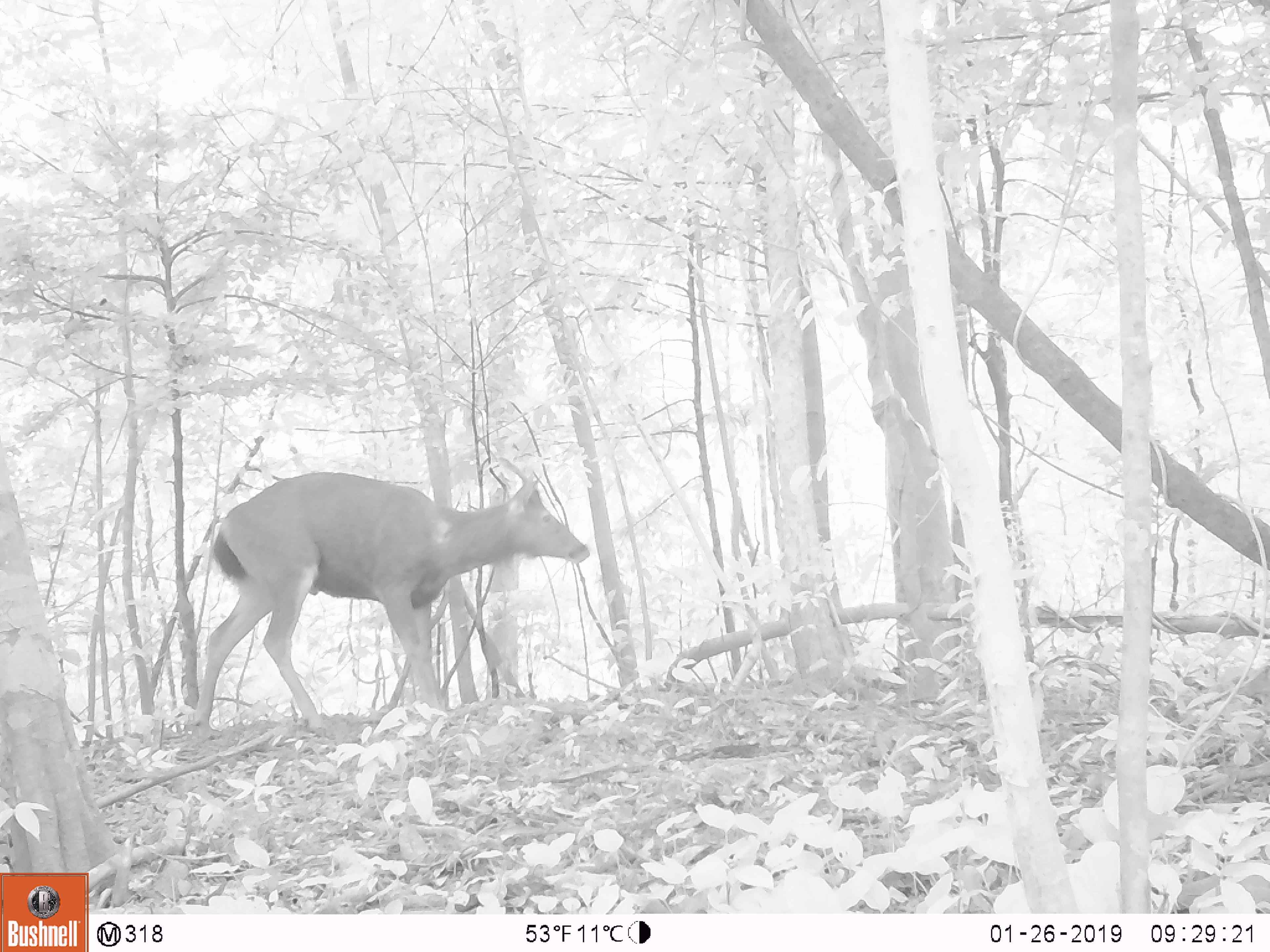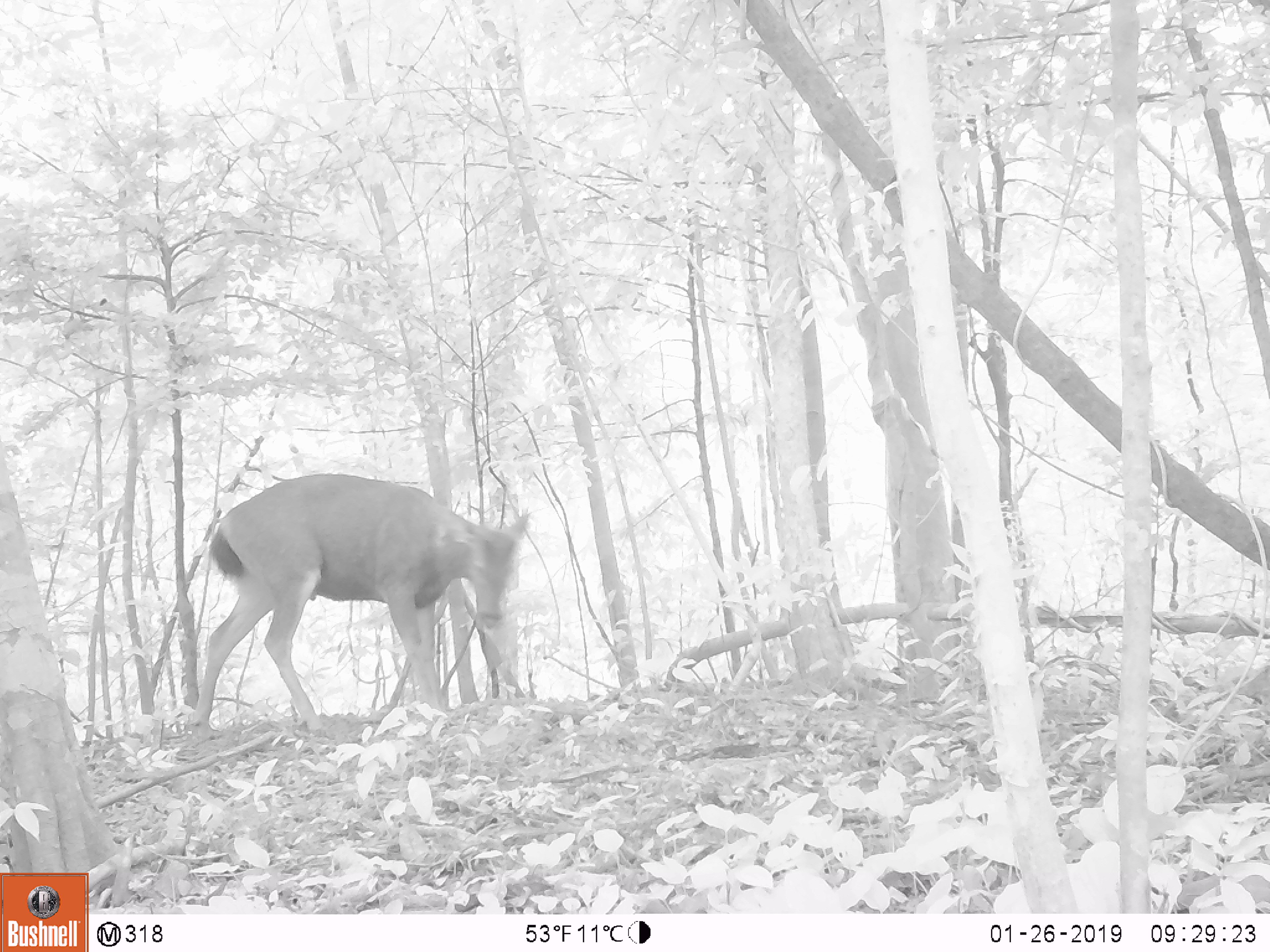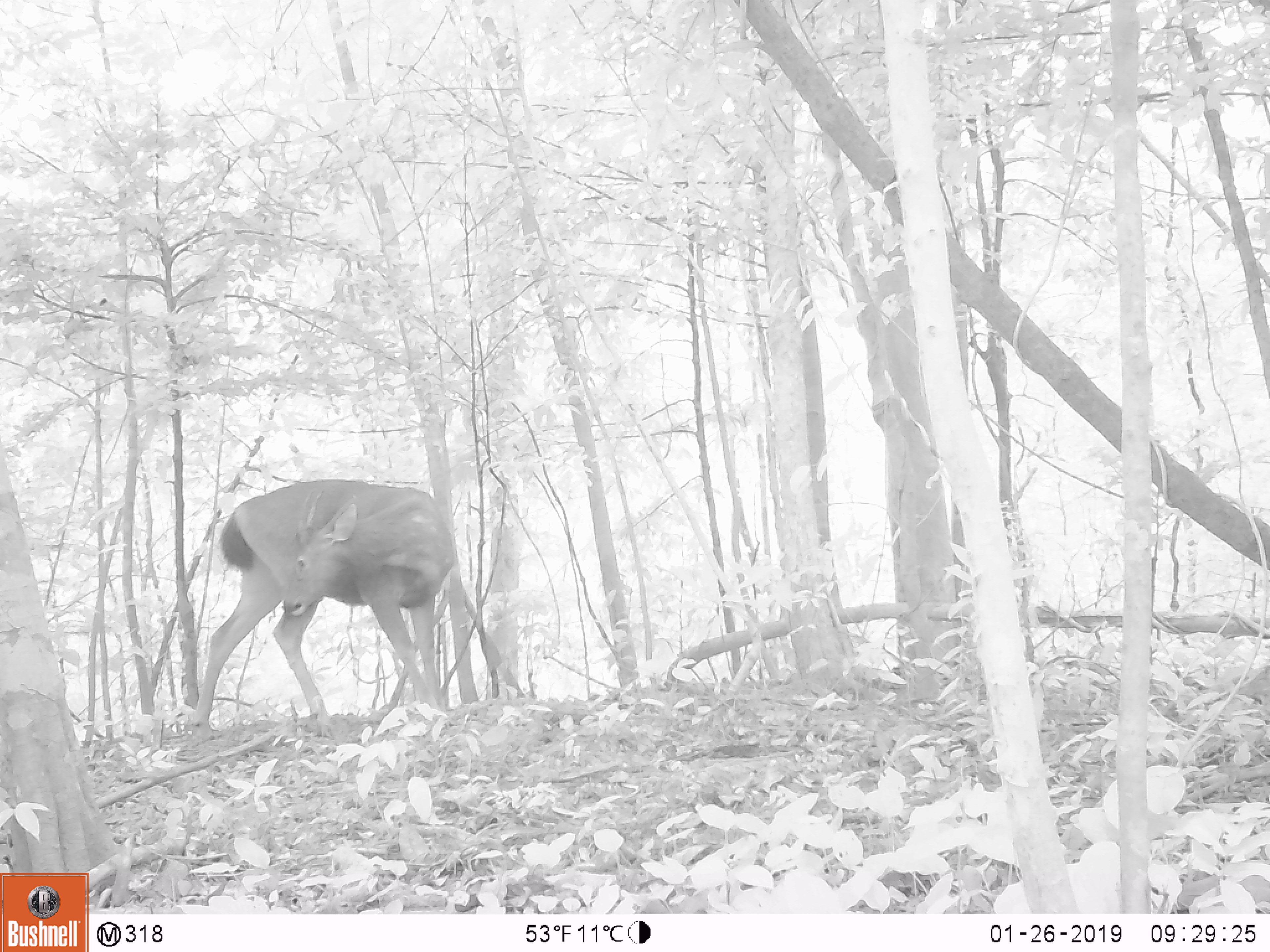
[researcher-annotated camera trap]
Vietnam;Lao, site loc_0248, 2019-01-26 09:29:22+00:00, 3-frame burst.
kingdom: Animalia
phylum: Chordata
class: Mammalia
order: Artiodactyla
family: Cervidae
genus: Rusa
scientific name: Rusa unicolor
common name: sambar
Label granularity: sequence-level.